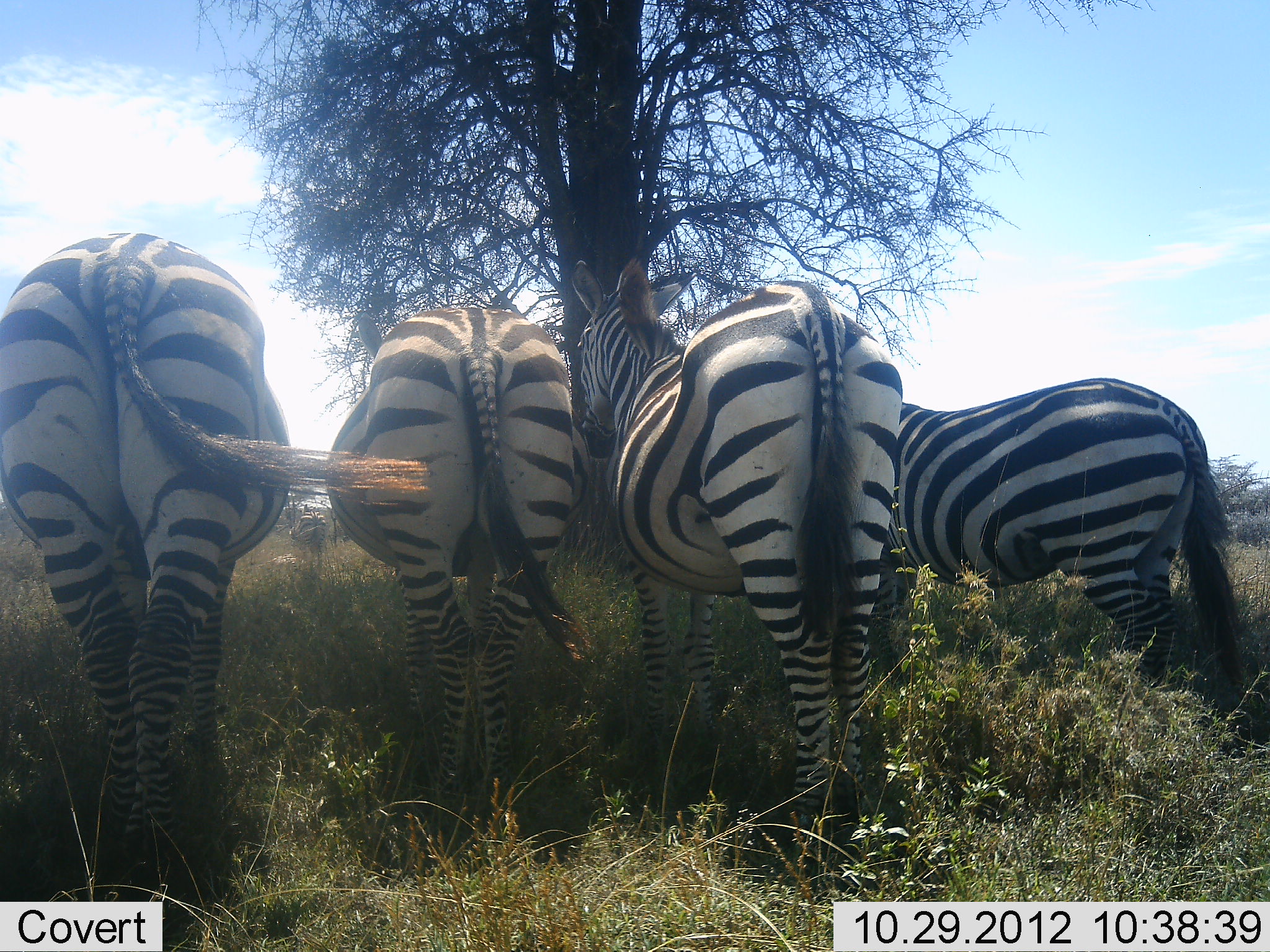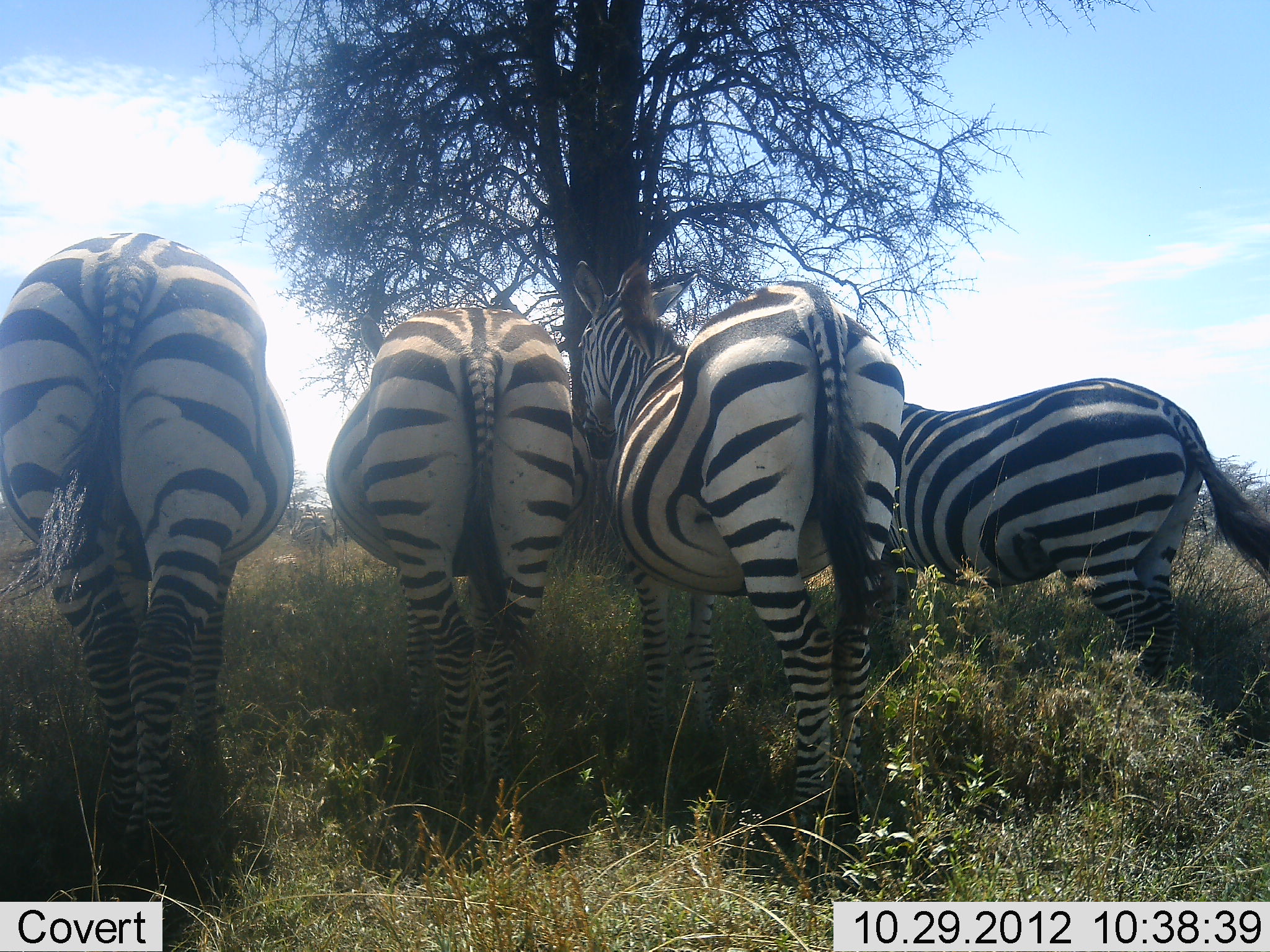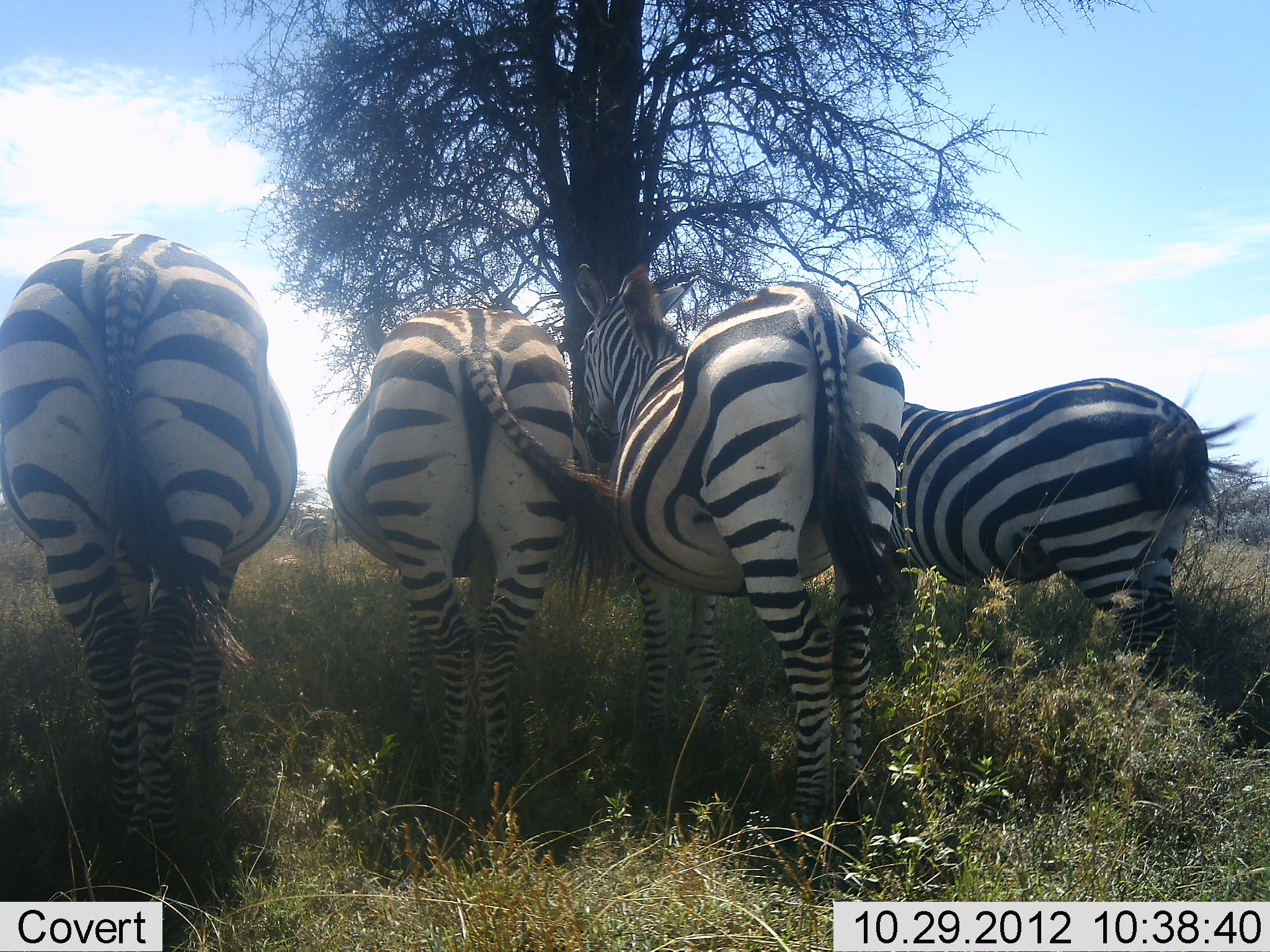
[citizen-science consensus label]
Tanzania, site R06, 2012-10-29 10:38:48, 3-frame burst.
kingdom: Animalia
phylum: Chordata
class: Mammalia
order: Perissodactyla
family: Equidae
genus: Equus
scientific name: Equus quagga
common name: plains zebra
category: zebra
Zebra (plains zebra) (Equus quagga), count 4. Behavior (volunteer vote fractions): standing 100%, resting 0%, moving 0%, interacting 0%. Young present (vote fraction): 0%. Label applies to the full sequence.